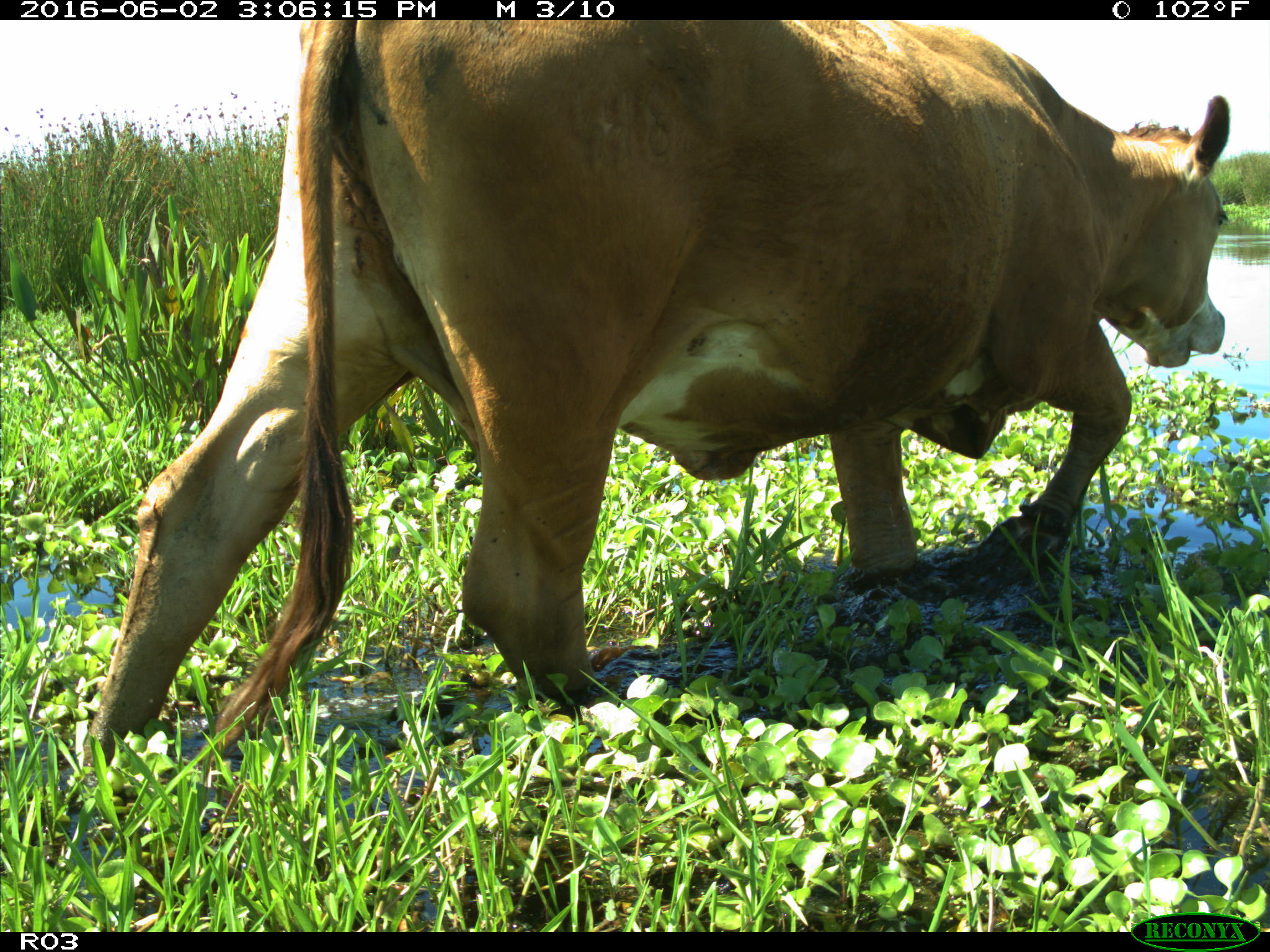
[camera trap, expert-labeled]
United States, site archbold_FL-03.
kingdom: Animalia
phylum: Chordata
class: Mammalia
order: Artiodactyla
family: Bovidae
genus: Bos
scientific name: Bos taurus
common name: domestic cow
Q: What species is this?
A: Bos taurus (domestic cow).